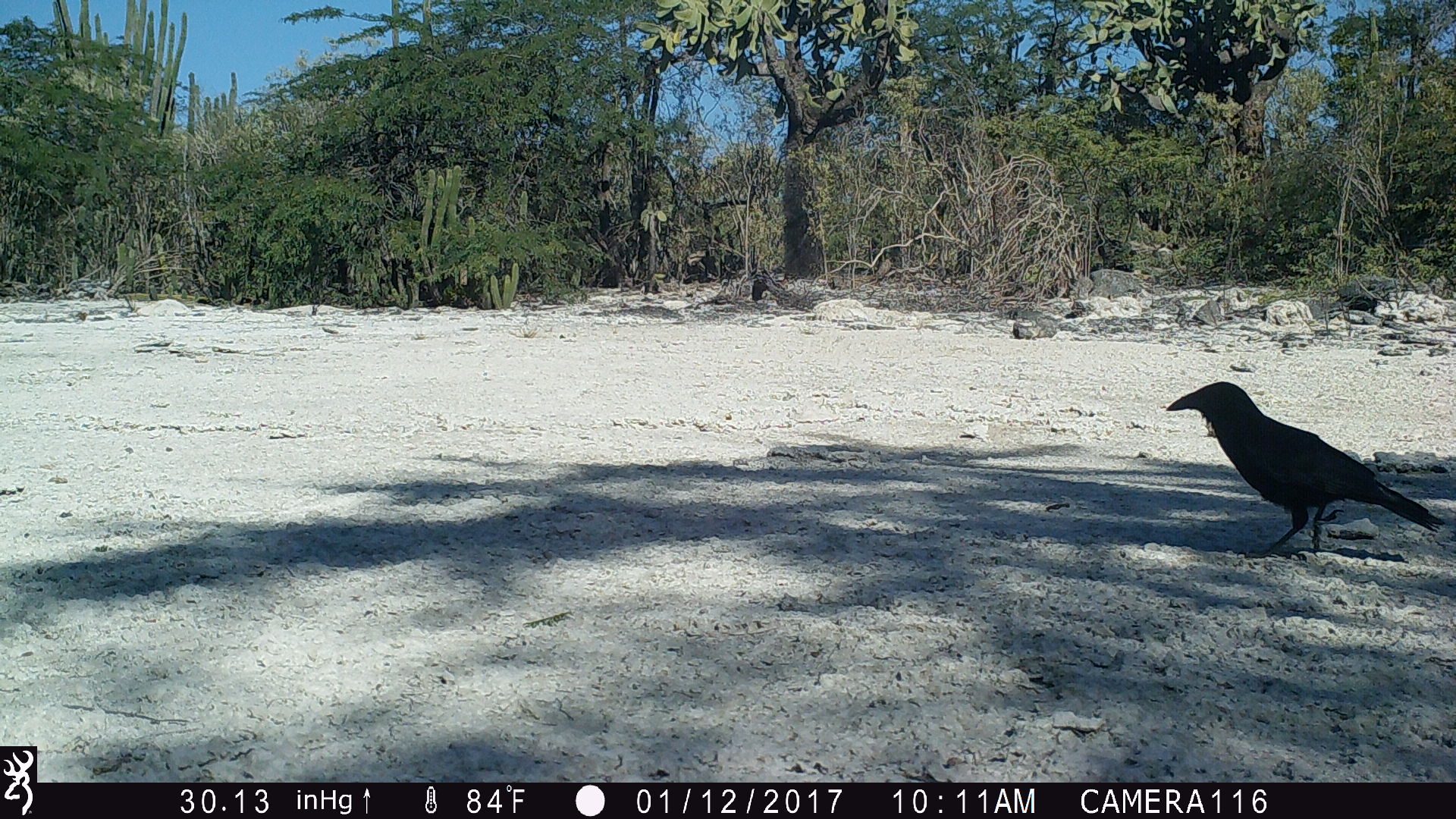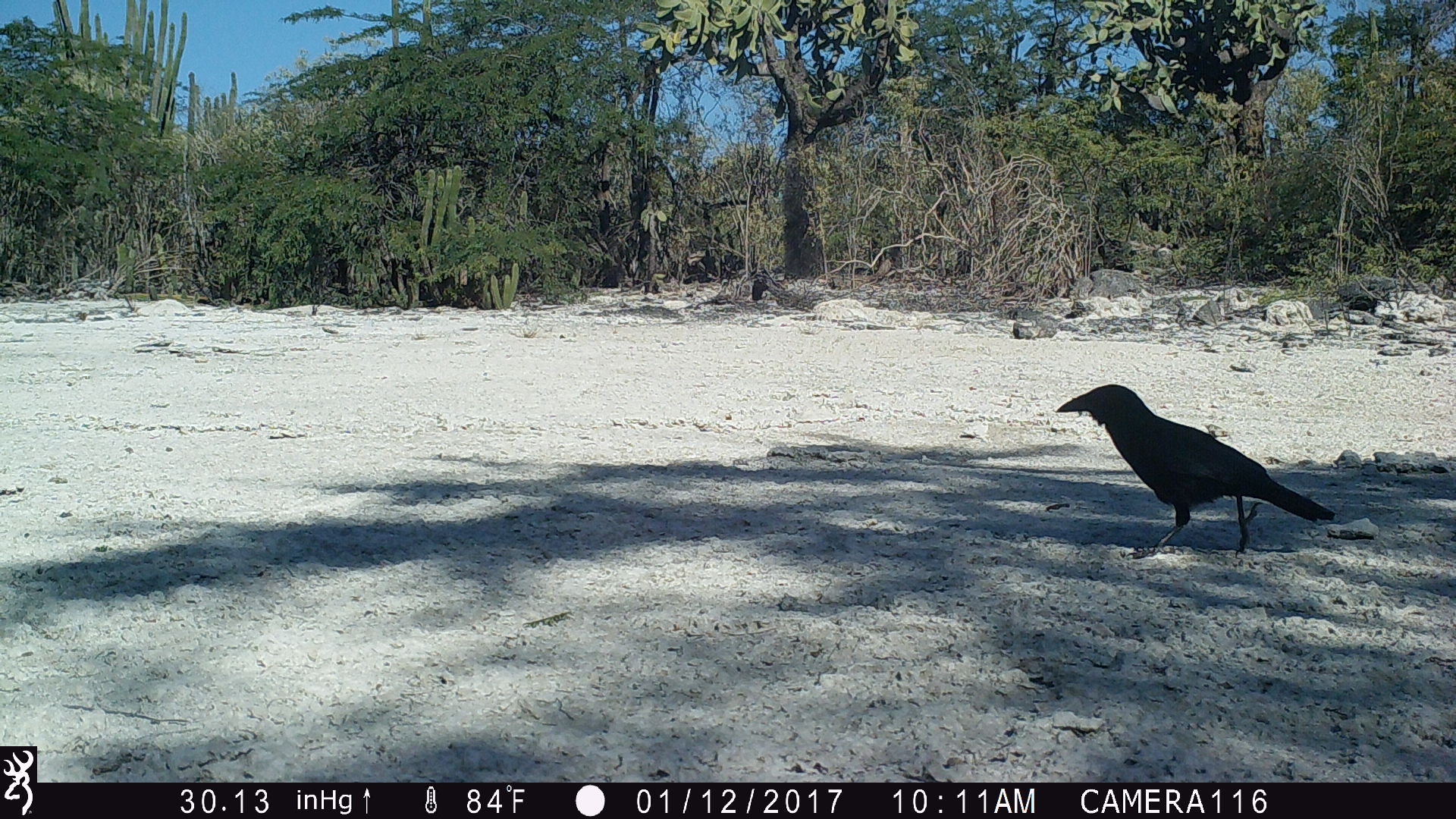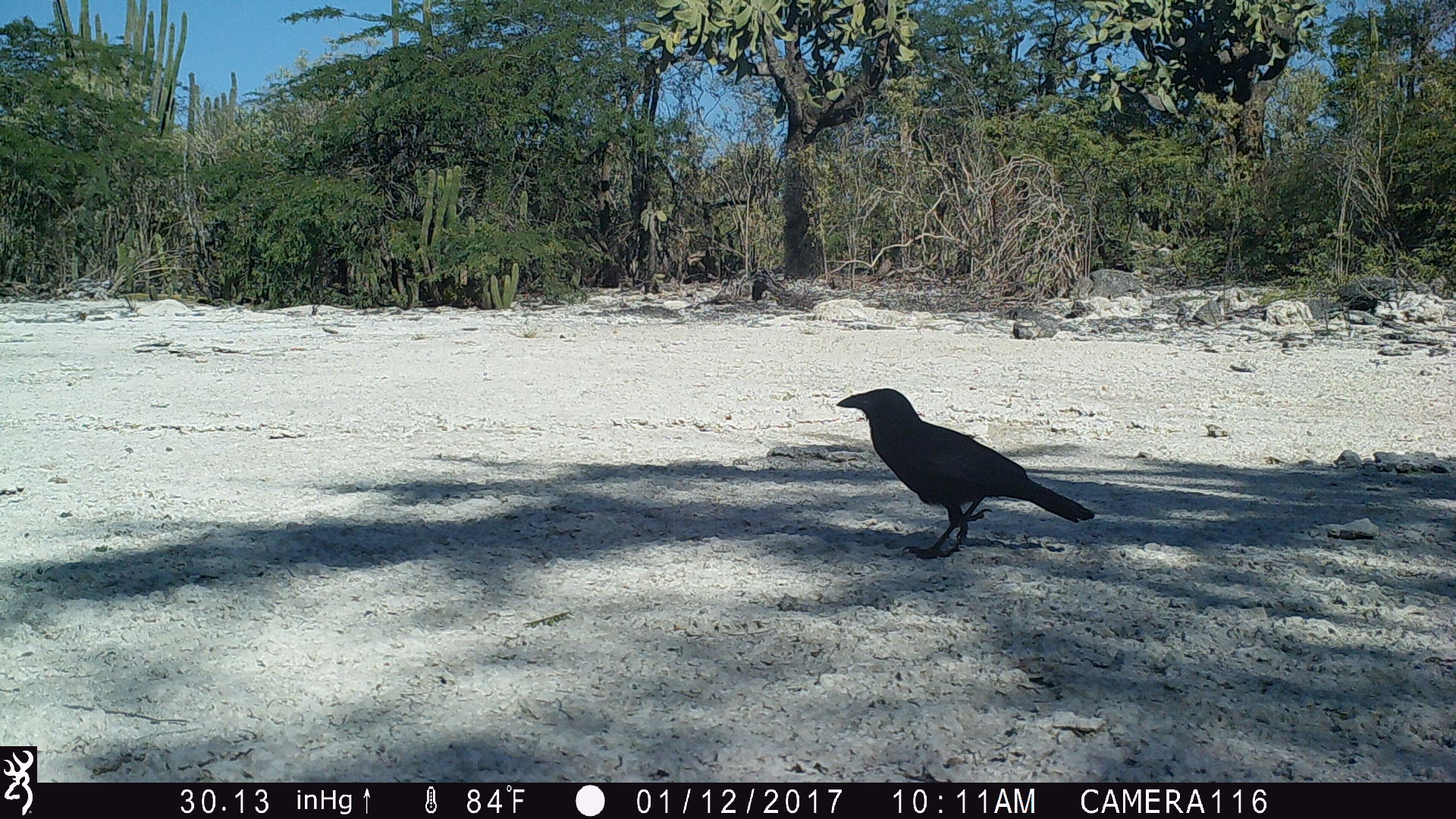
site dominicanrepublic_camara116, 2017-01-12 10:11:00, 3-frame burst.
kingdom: Animalia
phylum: Chordata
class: Aves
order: Passeriformes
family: Corvidae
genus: Corvus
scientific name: Corvus corax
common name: raven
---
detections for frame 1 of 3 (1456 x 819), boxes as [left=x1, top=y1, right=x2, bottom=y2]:
raven: [left=1160, top=379, right=1442, bottom=559]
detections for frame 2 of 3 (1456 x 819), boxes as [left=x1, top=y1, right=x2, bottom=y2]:
raven: [left=1049, top=383, right=1335, bottom=557]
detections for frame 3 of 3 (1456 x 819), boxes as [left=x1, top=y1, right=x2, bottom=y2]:
raven: [left=828, top=385, right=1094, bottom=562]